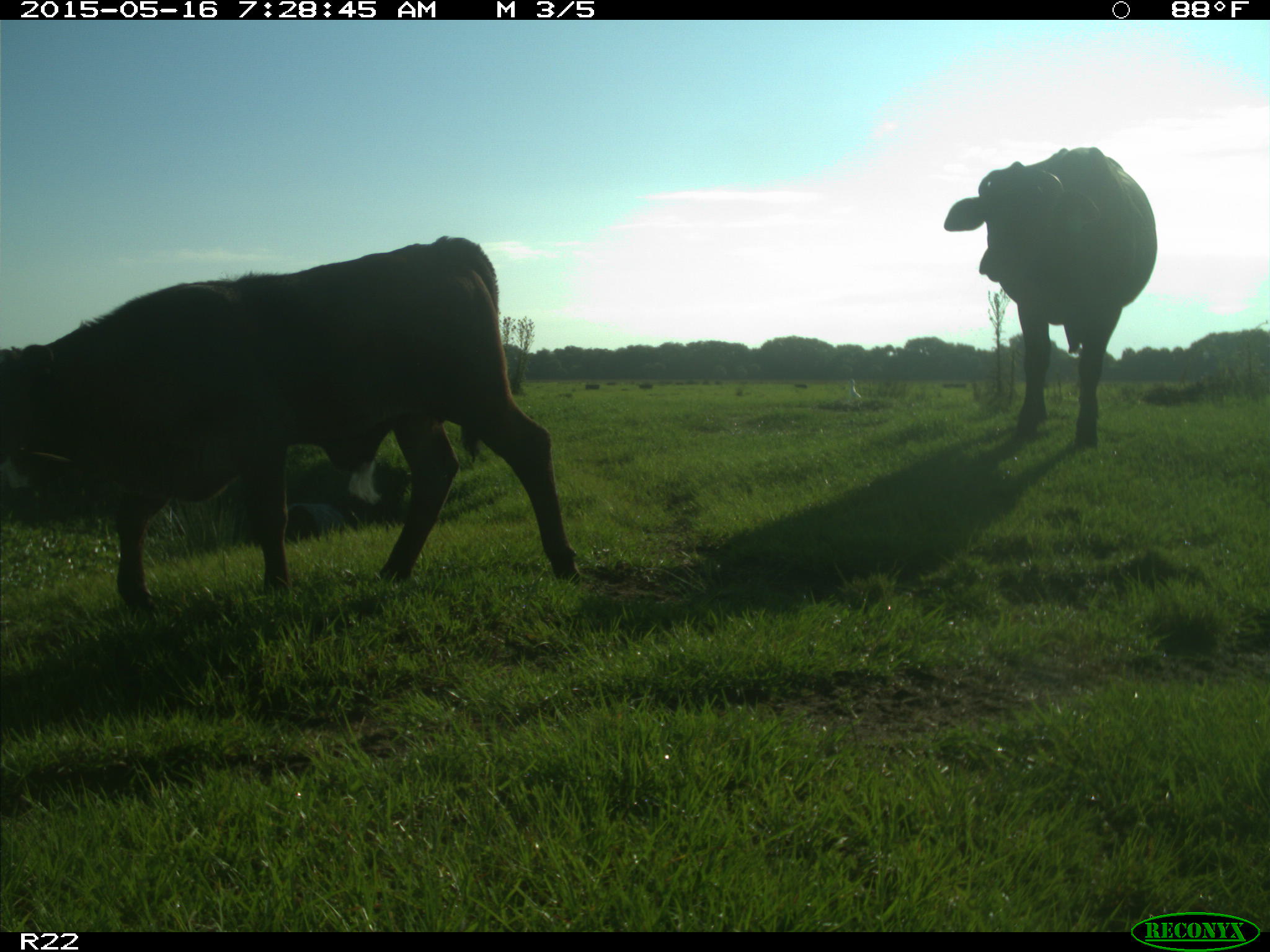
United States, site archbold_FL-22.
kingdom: Animalia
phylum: Chordata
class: Mammalia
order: Artiodactyla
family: Bovidae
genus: Bos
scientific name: Bos taurus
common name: domestic cow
Bos taurus (domestic cow).